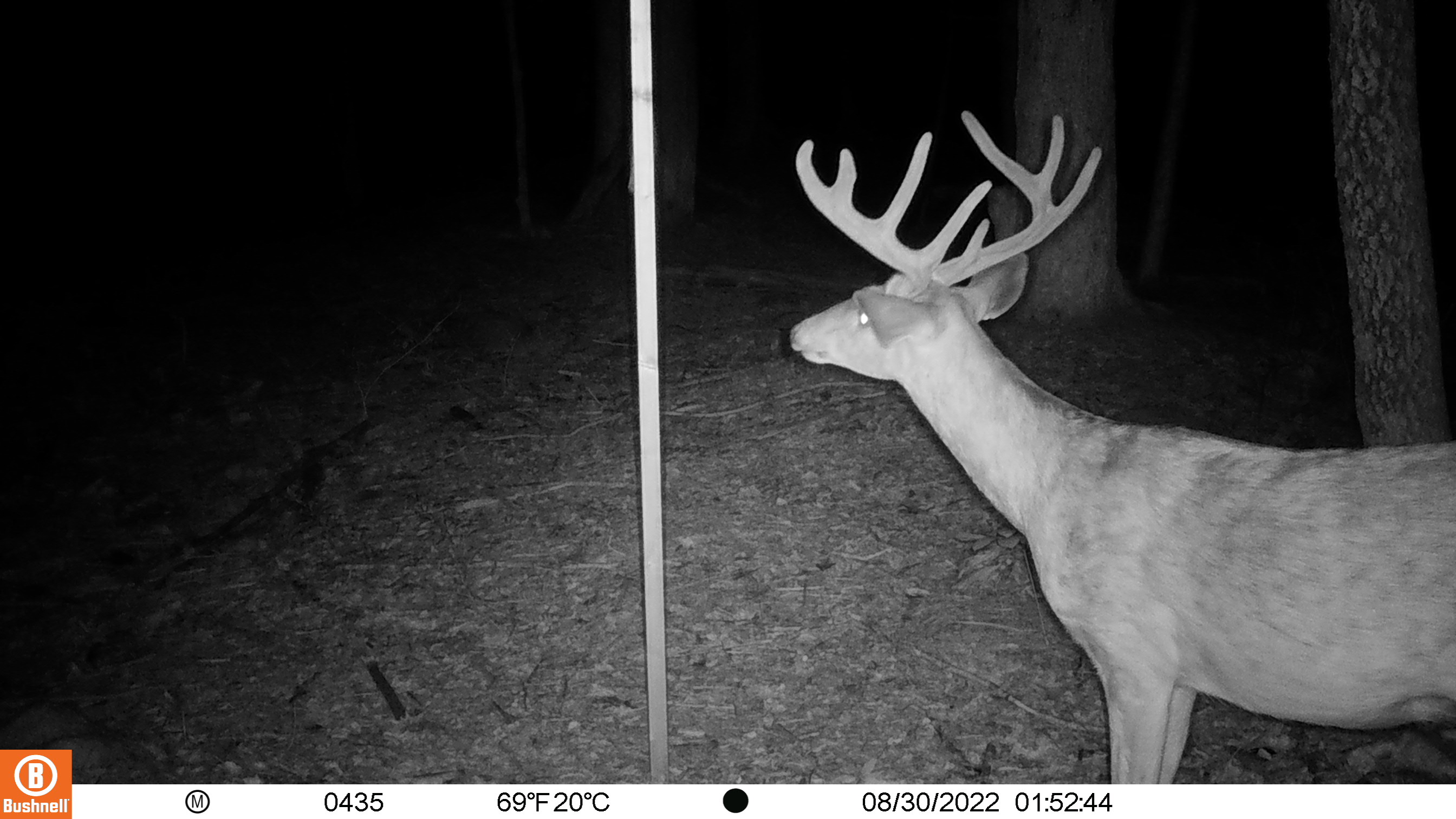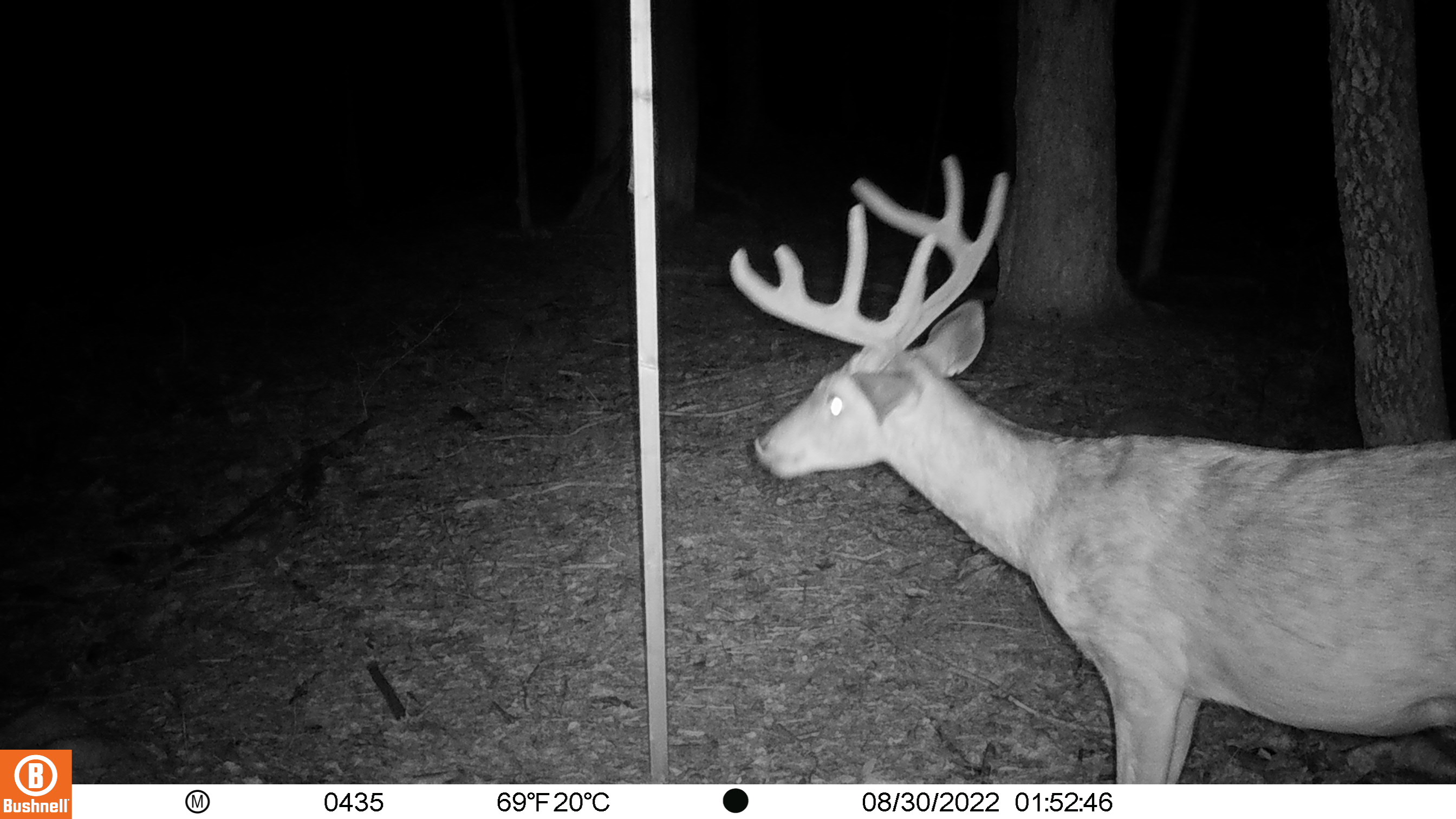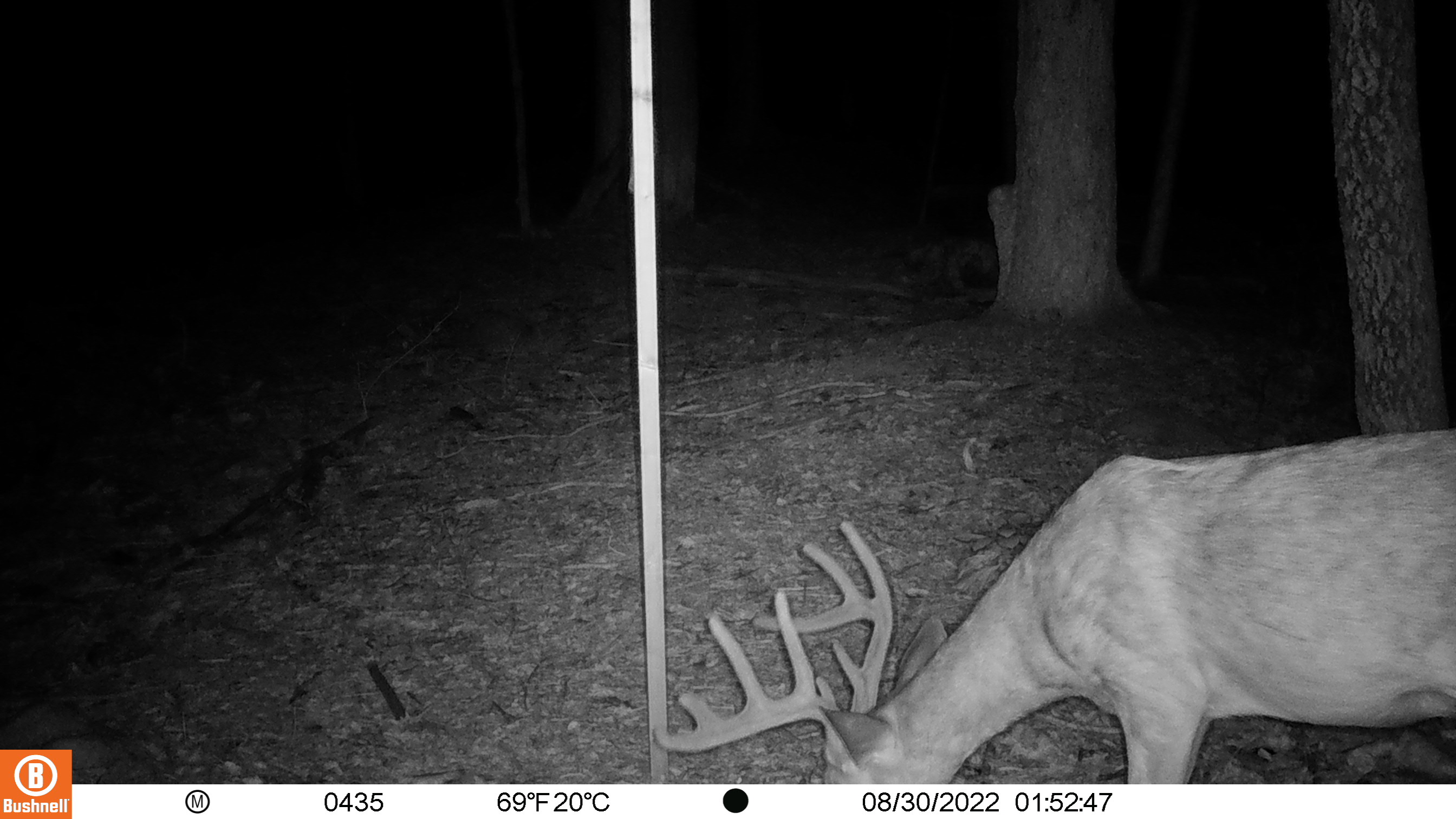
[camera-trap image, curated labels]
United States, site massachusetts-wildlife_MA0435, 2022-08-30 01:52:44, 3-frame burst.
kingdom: Animalia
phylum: Chordata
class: Mammalia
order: Artiodactyla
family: Cervidae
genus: Odocoileus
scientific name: Odocoileus virginianus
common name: white-tailed deer